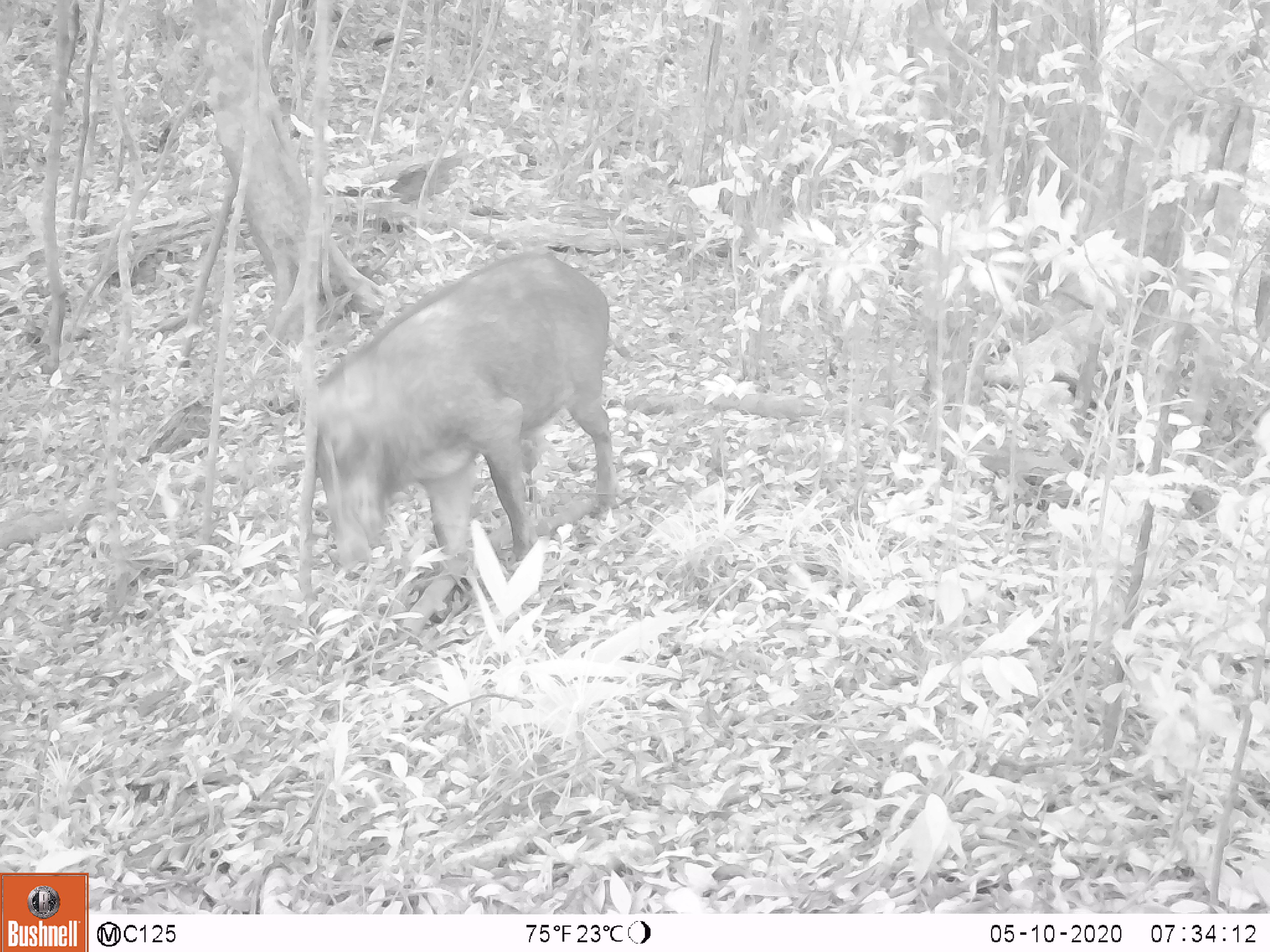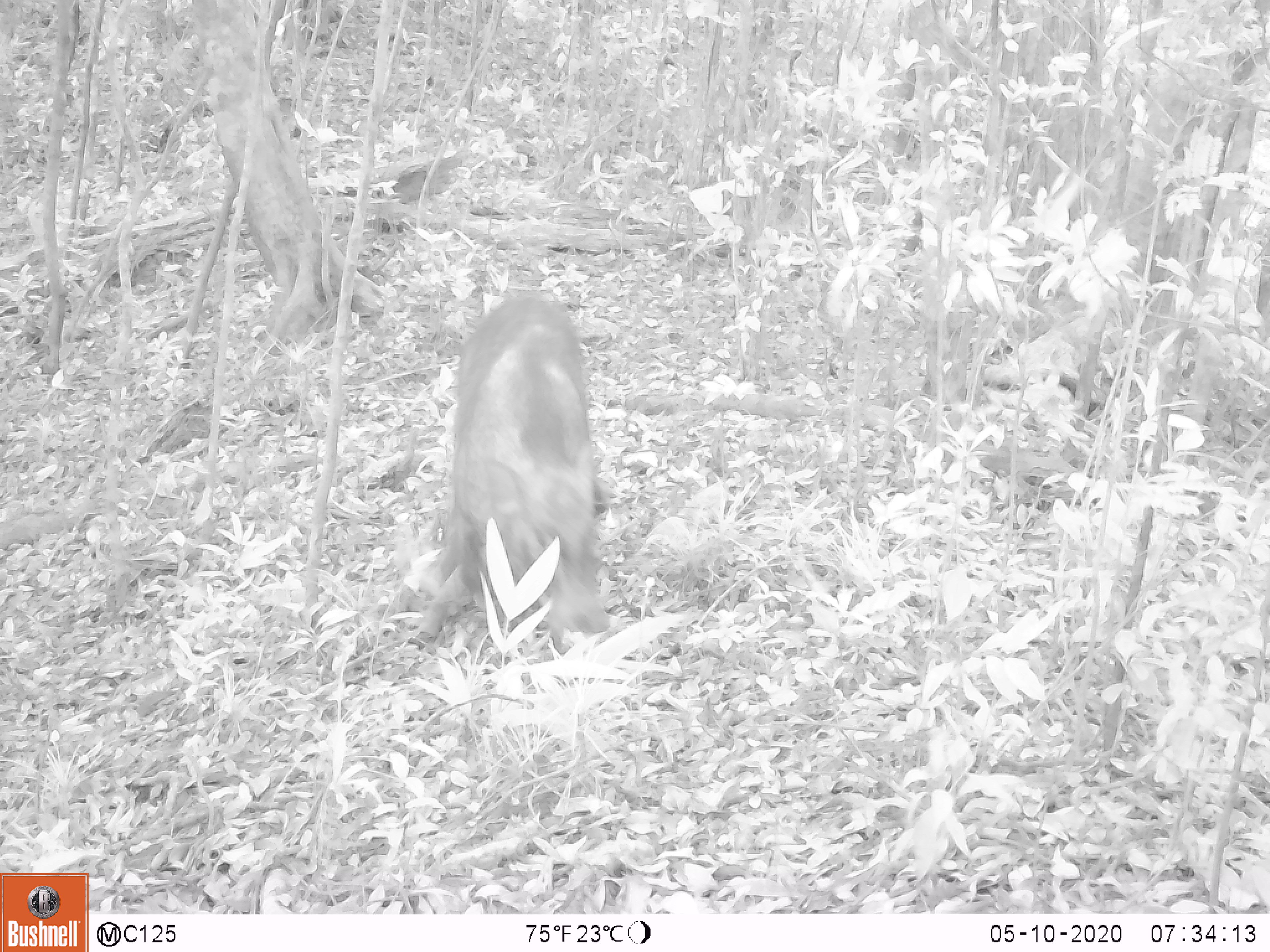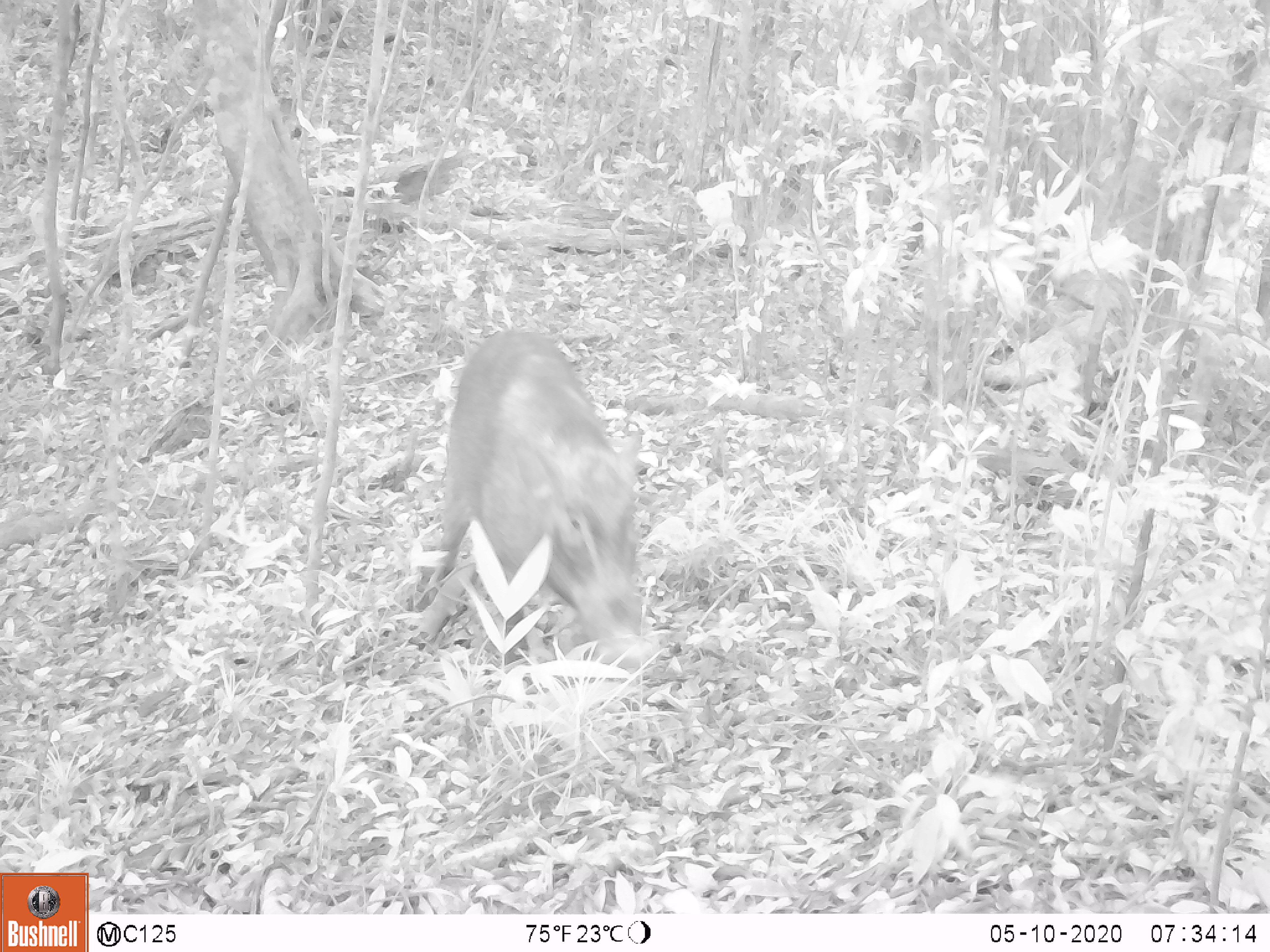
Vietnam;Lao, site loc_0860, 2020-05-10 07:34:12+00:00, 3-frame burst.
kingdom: Animalia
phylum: Chordata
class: Mammalia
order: Artiodactyla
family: Suidae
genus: Sus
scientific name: Sus scrofa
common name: eurasian wild pig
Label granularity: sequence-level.